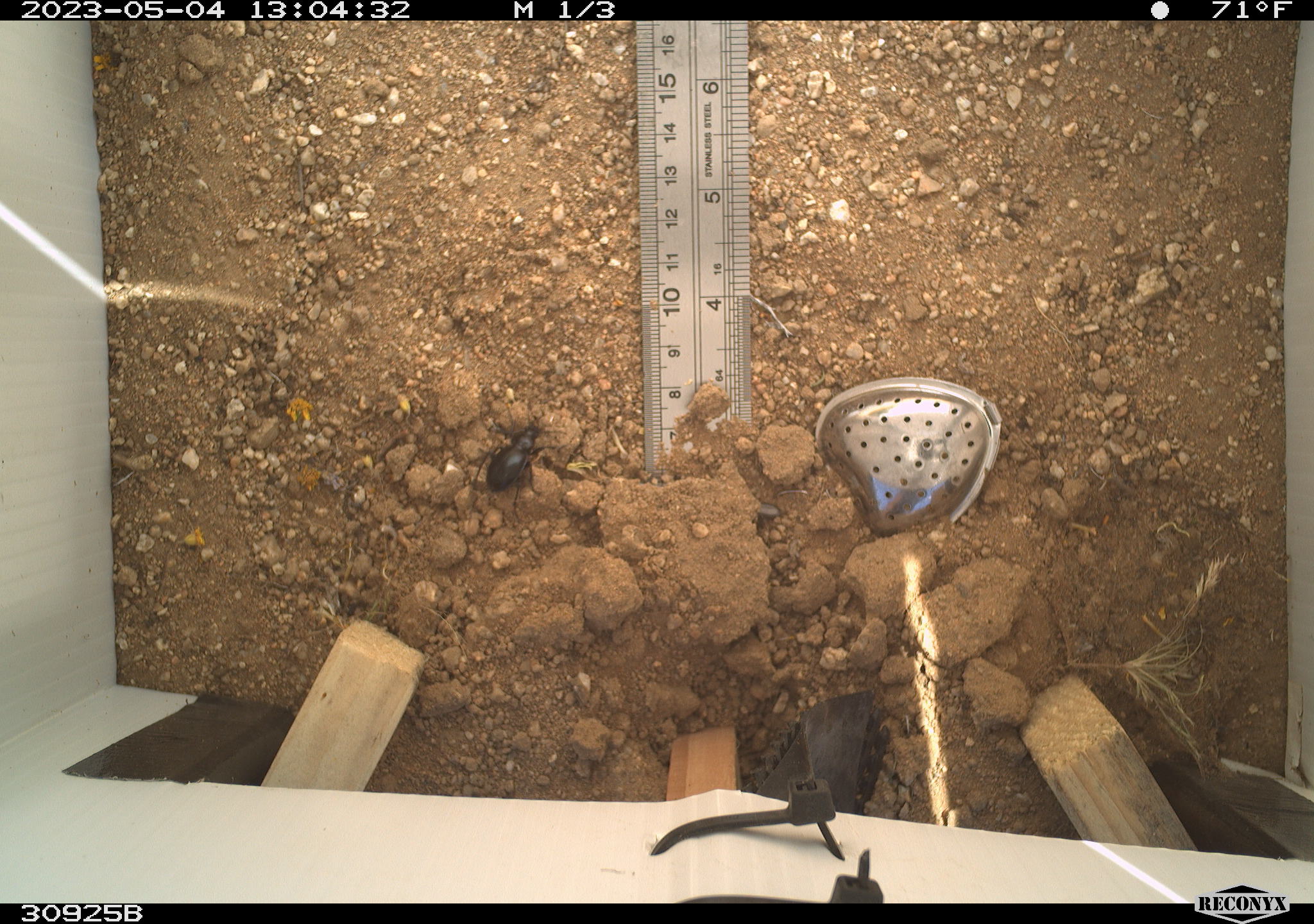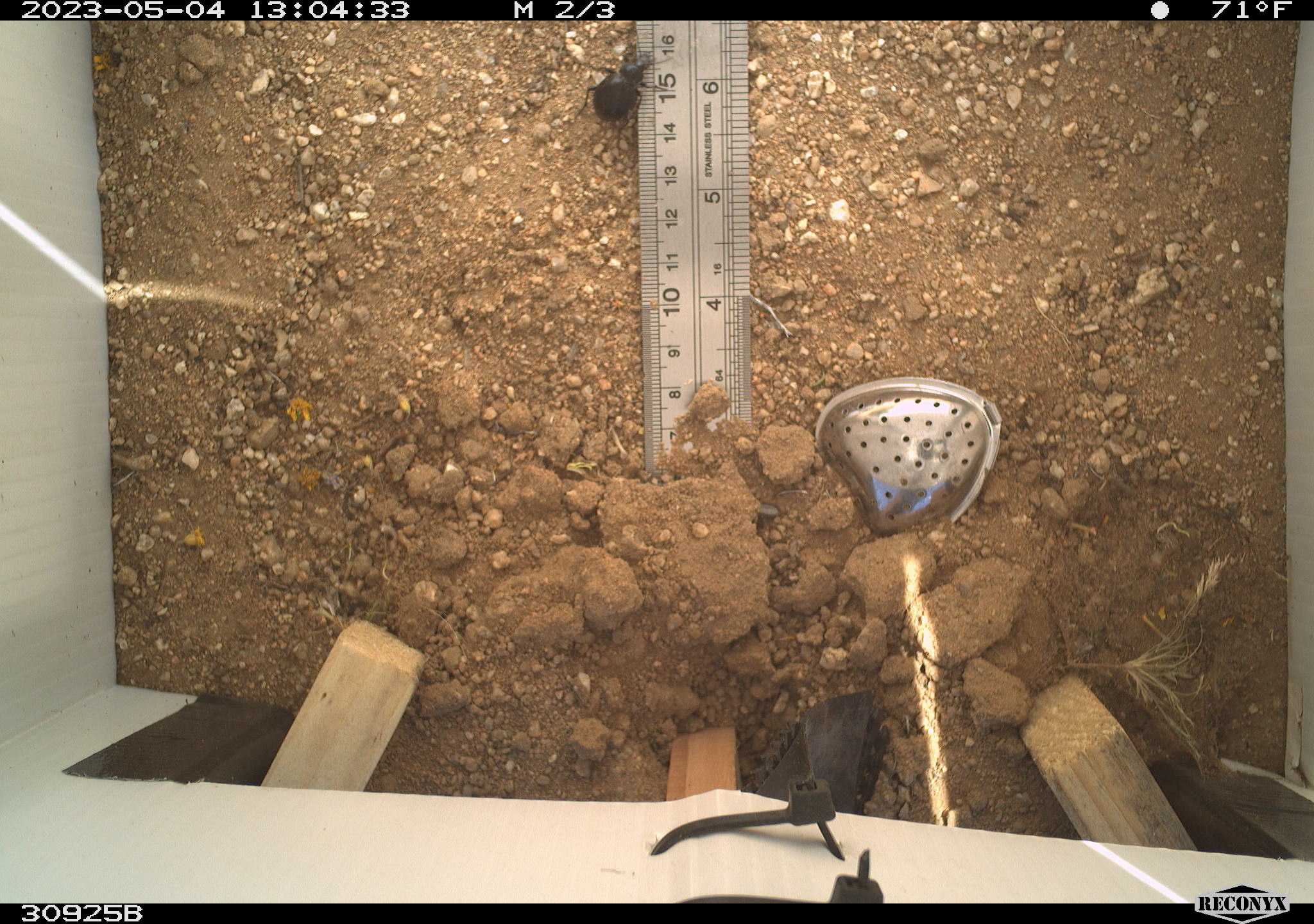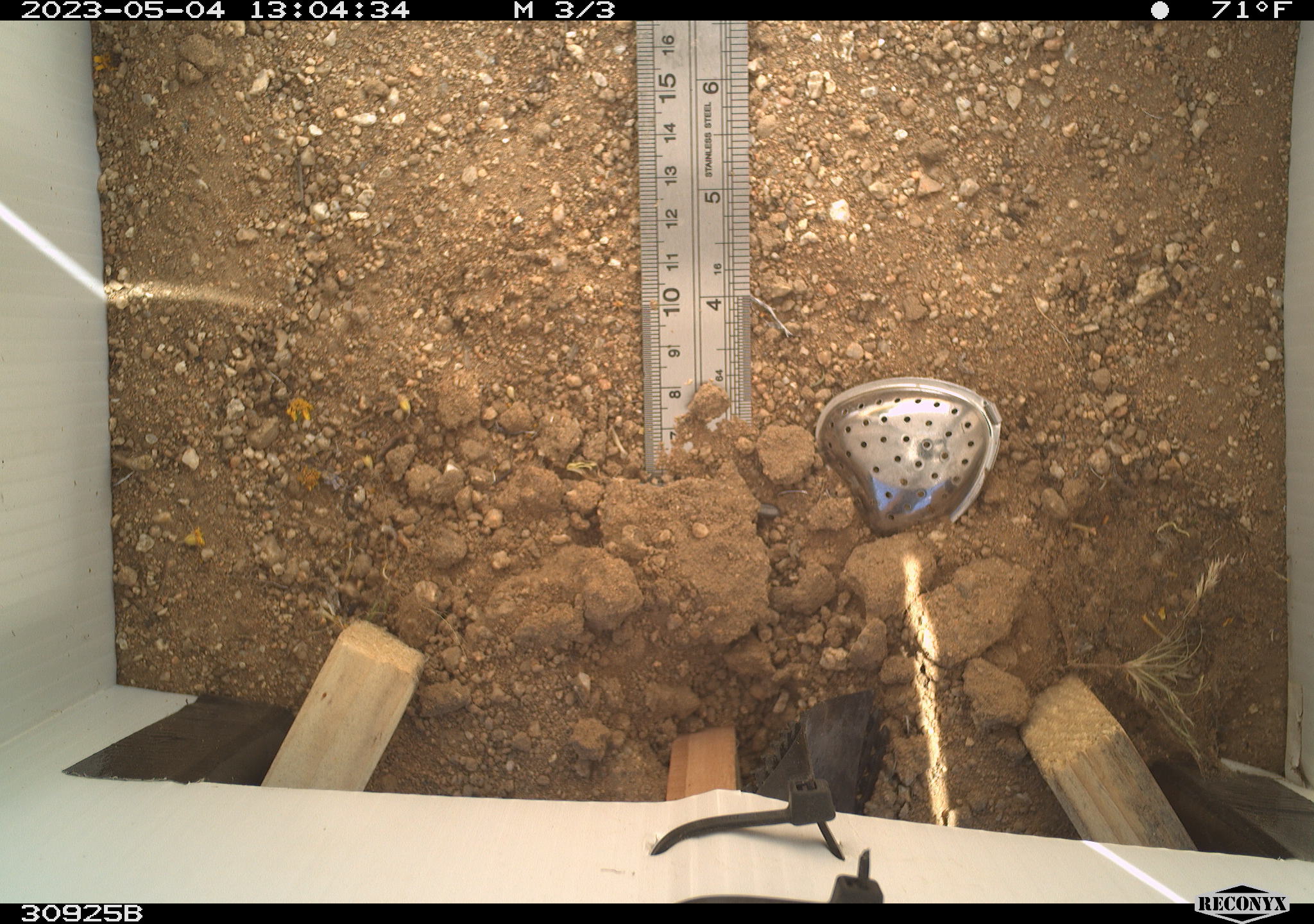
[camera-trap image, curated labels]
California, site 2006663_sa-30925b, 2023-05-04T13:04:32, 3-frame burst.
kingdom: Animalia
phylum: Arthropoda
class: Insecta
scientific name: Insecta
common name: insect